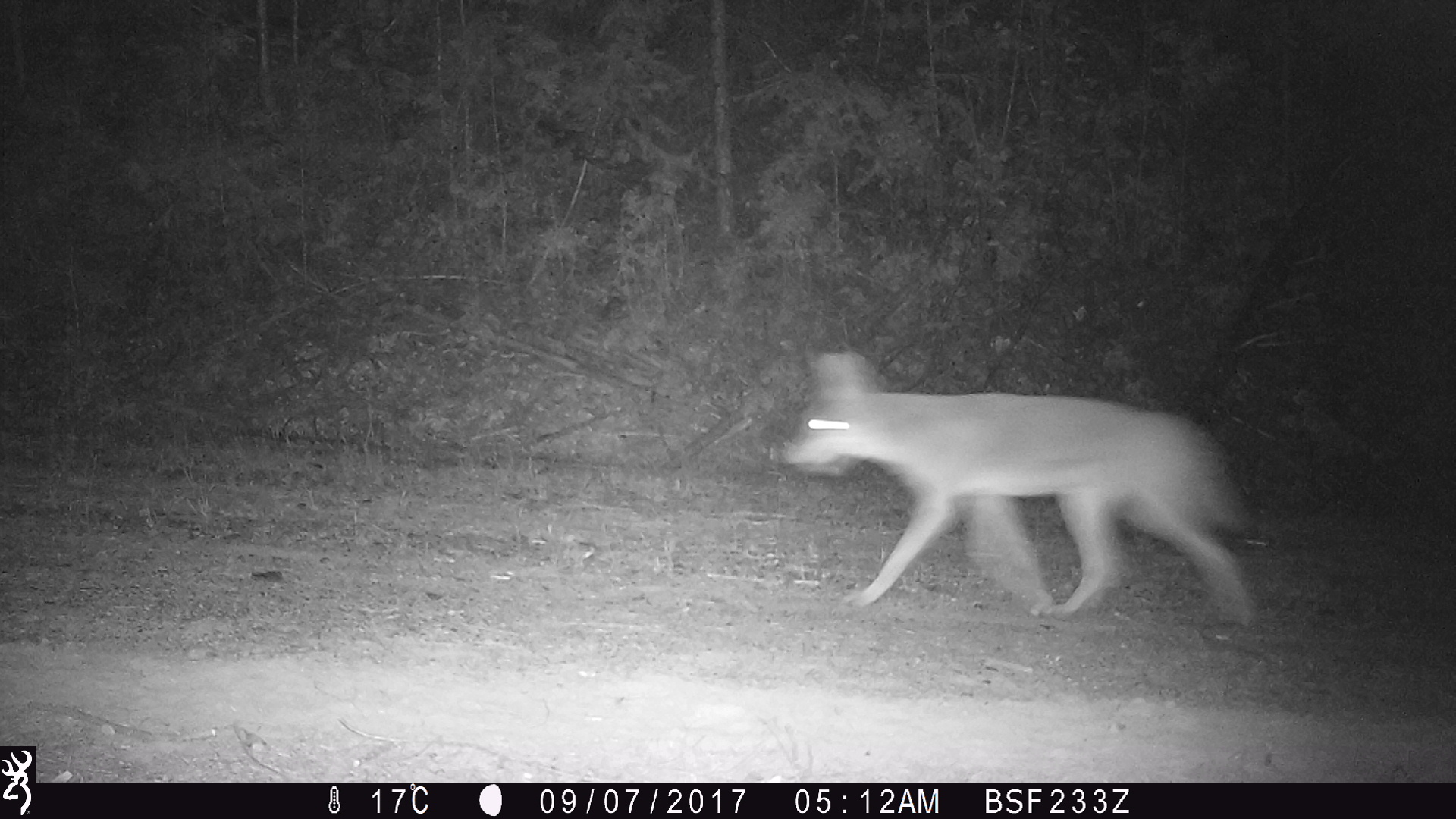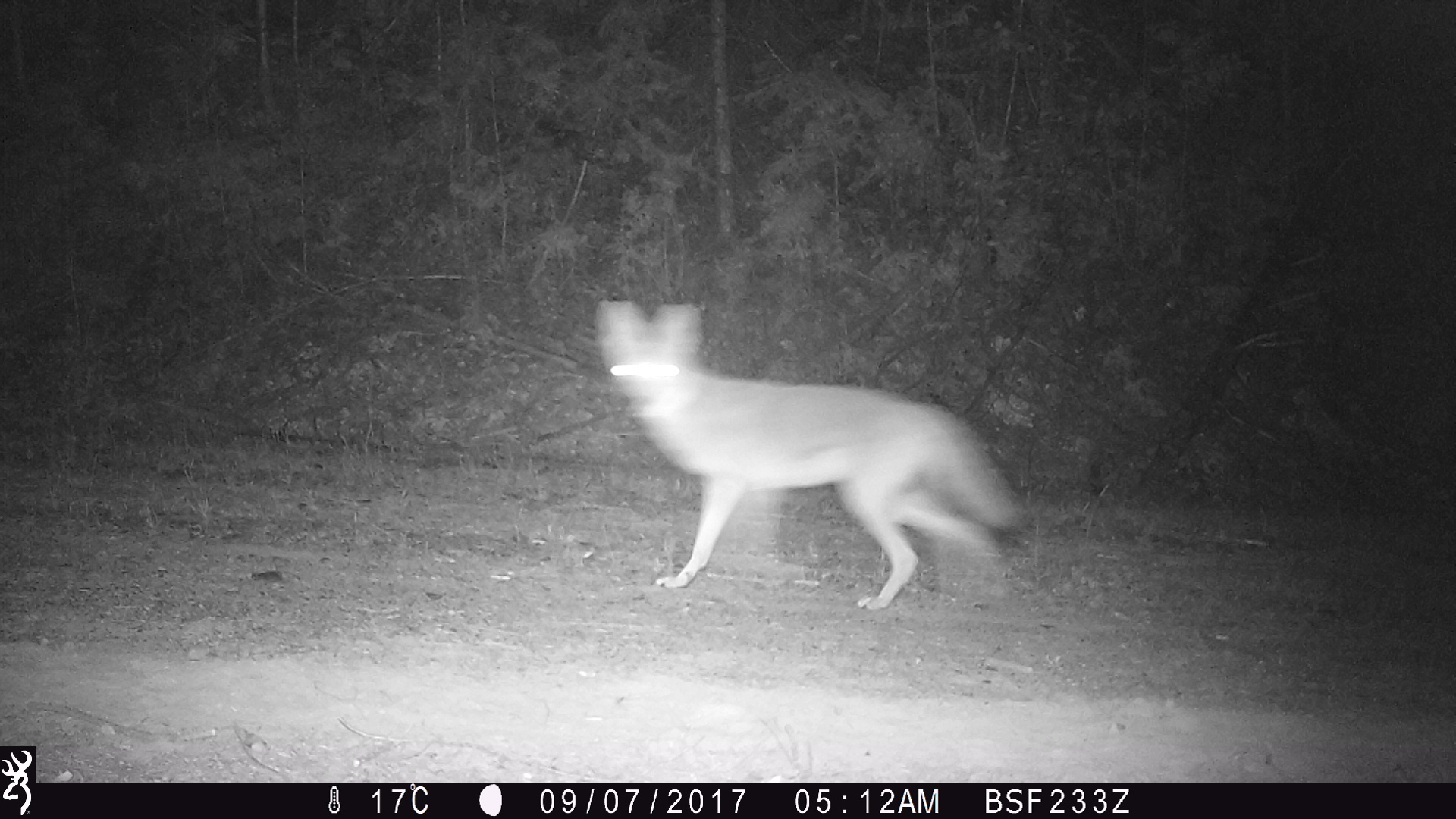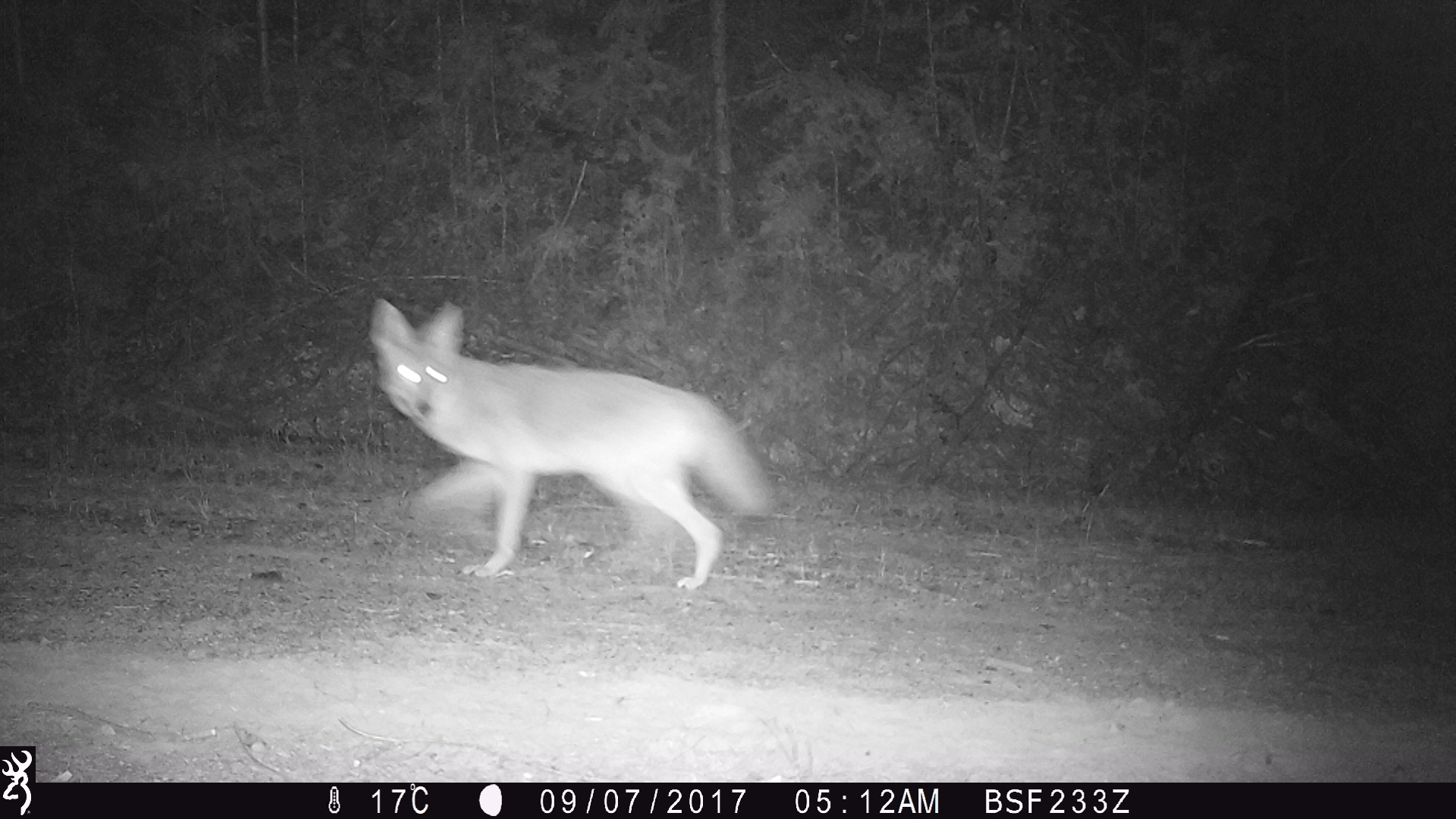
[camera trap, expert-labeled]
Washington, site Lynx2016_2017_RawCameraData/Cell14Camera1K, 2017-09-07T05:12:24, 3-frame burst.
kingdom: Animalia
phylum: Chordata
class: Mammalia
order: Carnivora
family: Canidae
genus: Canis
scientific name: Canis latrans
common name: coyote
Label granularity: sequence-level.